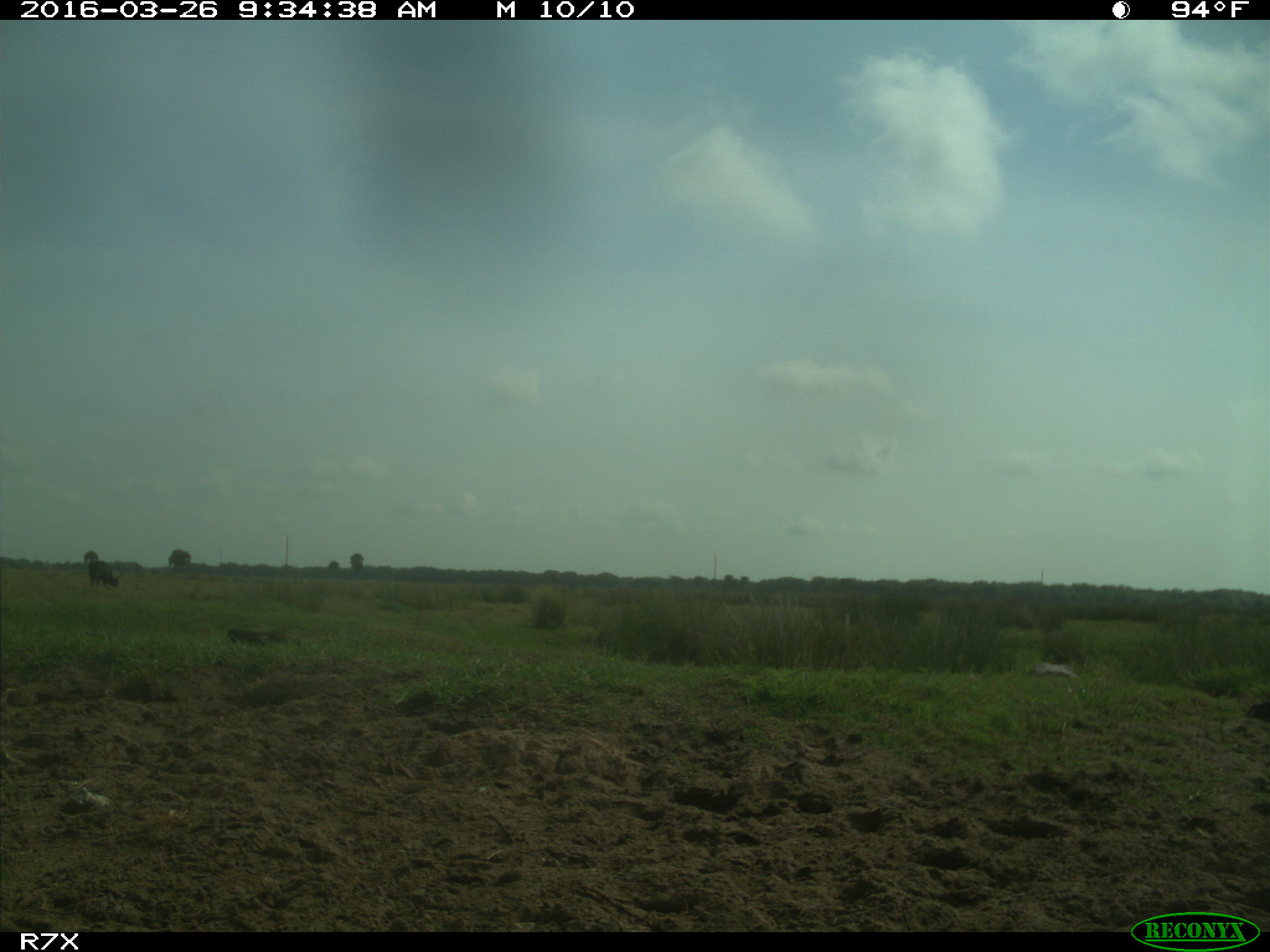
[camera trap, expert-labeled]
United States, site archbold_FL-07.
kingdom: Animalia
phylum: Chordata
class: Mammalia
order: Artiodactyla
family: Bovidae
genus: Bos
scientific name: Bos taurus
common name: domestic cow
Bos taurus (domestic cow).